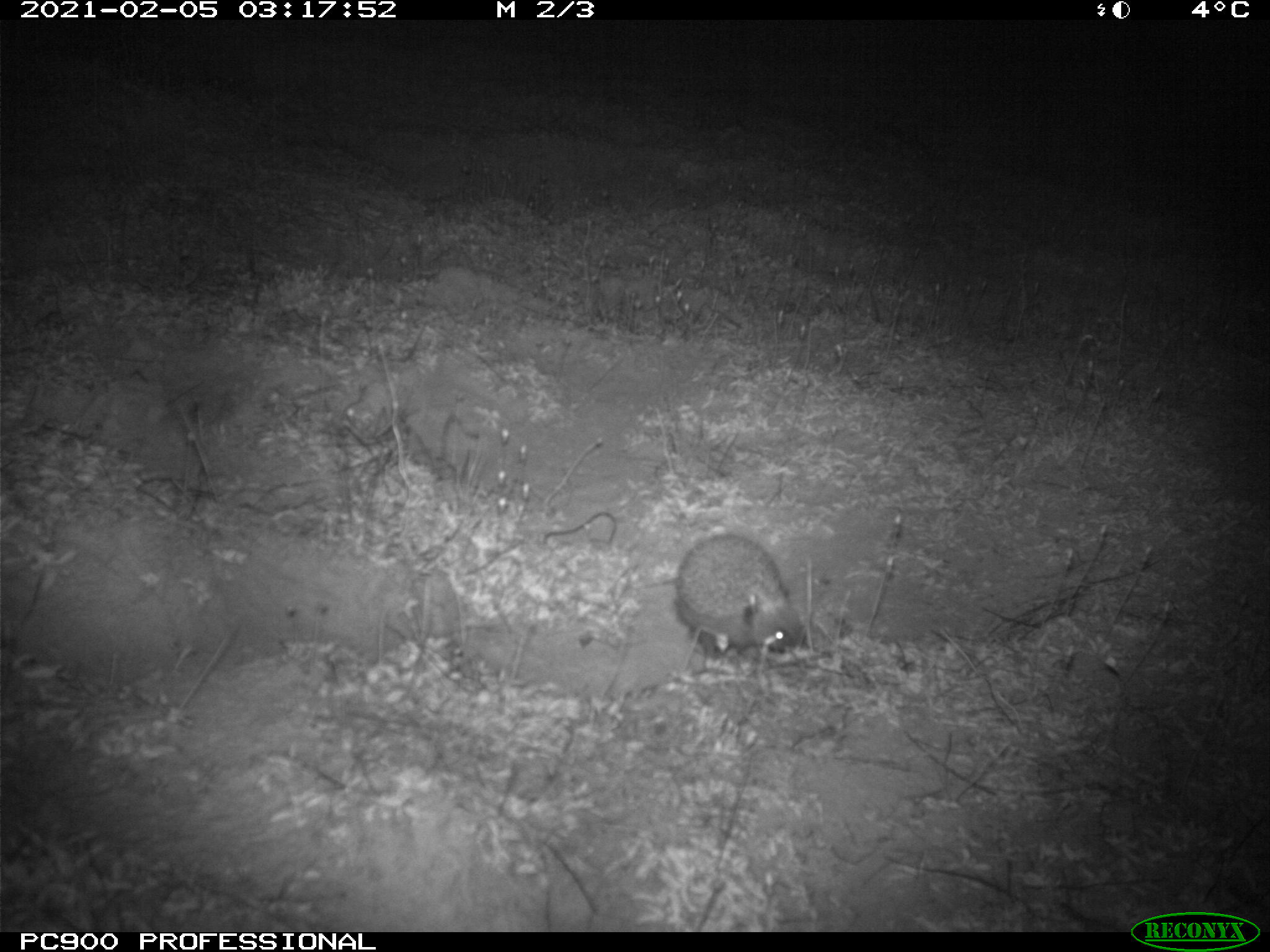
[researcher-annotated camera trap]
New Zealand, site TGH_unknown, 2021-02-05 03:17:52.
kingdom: Animalia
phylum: Chordata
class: Mammalia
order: Eulipotyphla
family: Erinaceidae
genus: Erinaceus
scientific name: Erinaceus europaeus europaeus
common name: european hedgehog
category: hedgehog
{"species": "hedgehog (european hedgehog) (Erinaceus europaeus europaeus)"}